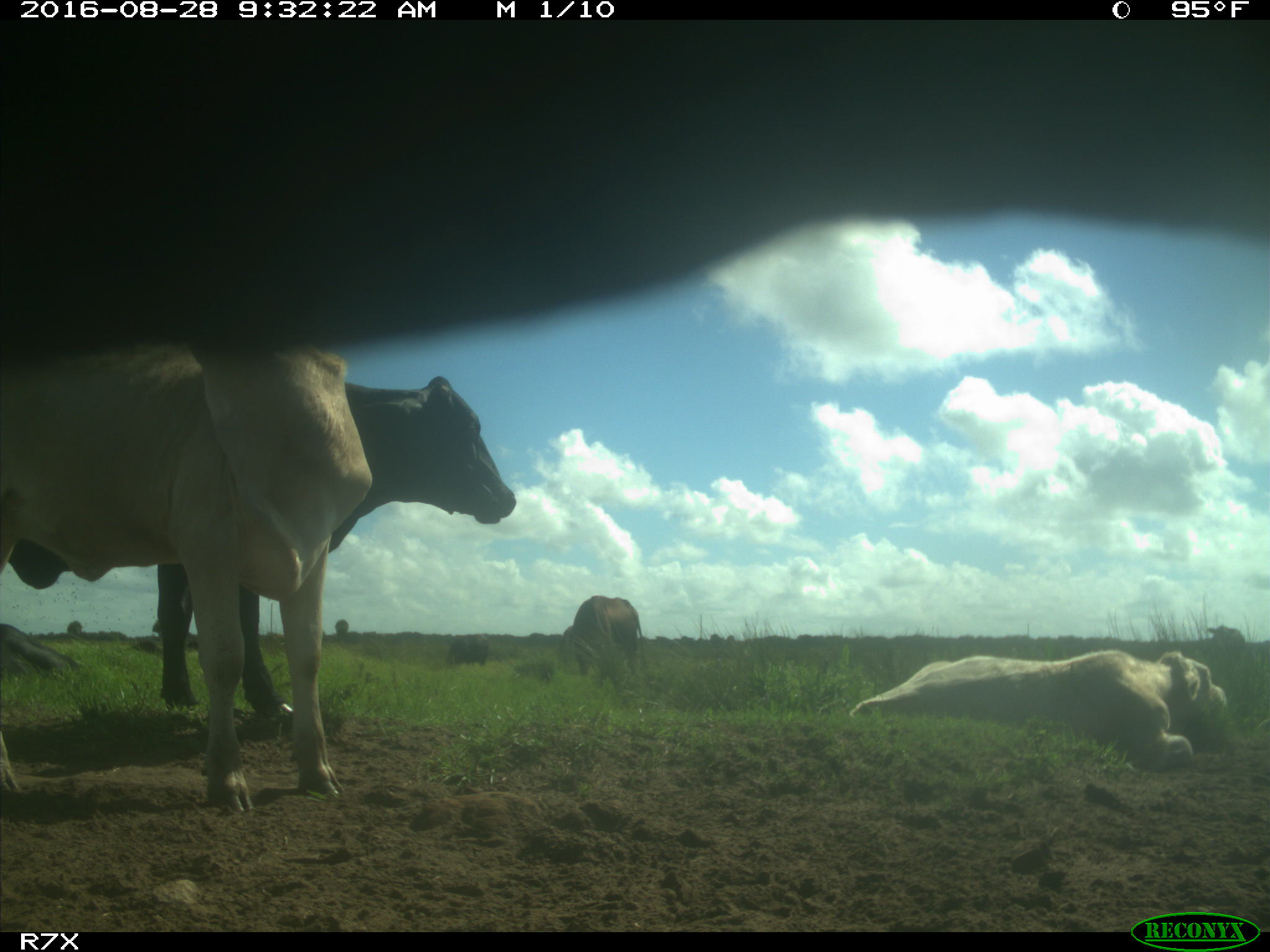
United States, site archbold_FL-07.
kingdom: Animalia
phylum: Chordata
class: Mammalia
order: Artiodactyla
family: Bovidae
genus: Bos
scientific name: Bos taurus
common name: domestic cow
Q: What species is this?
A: Bos taurus (domestic cow).